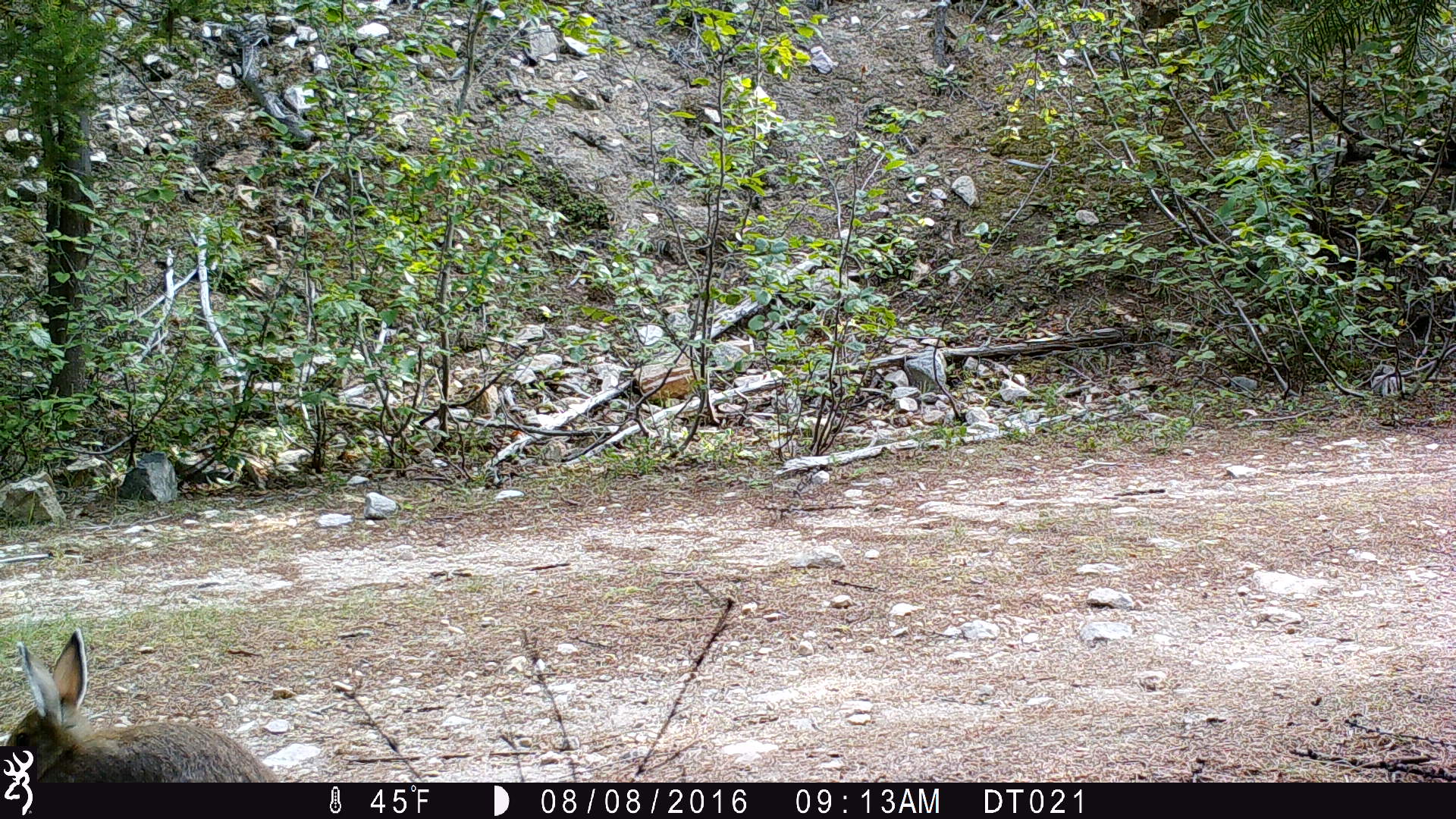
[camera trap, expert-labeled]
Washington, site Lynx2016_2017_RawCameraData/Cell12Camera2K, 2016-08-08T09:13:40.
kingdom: Animalia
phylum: Chordata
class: Mammalia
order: Lagomorpha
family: Leporidae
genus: Lepus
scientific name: Lepus americanus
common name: snowshoe hare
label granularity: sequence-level